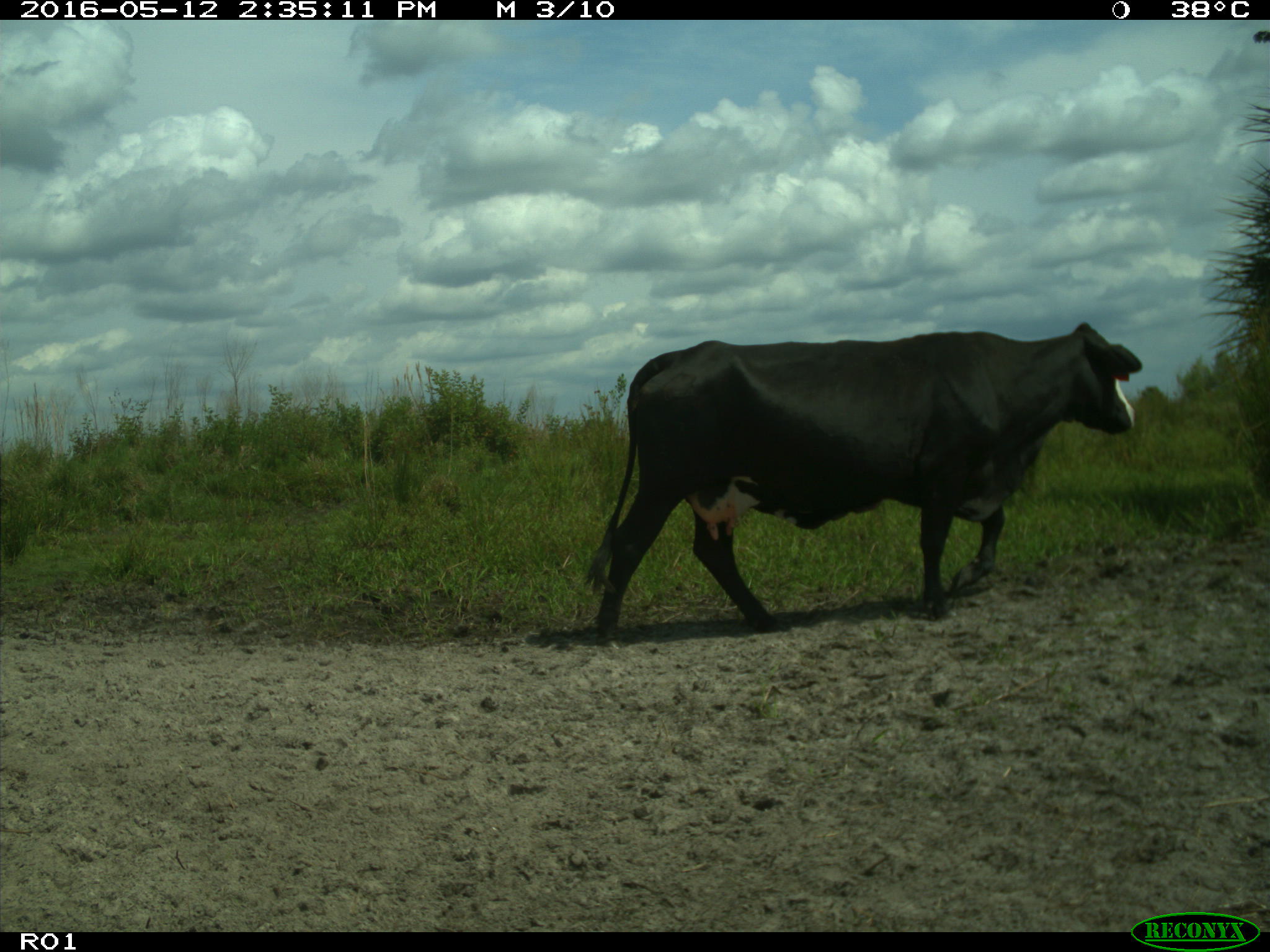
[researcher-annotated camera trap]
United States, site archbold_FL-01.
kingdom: Animalia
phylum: Chordata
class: Mammalia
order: Artiodactyla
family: Bovidae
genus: Bos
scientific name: Bos taurus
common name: domestic cow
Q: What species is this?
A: Bos taurus (domestic cow).